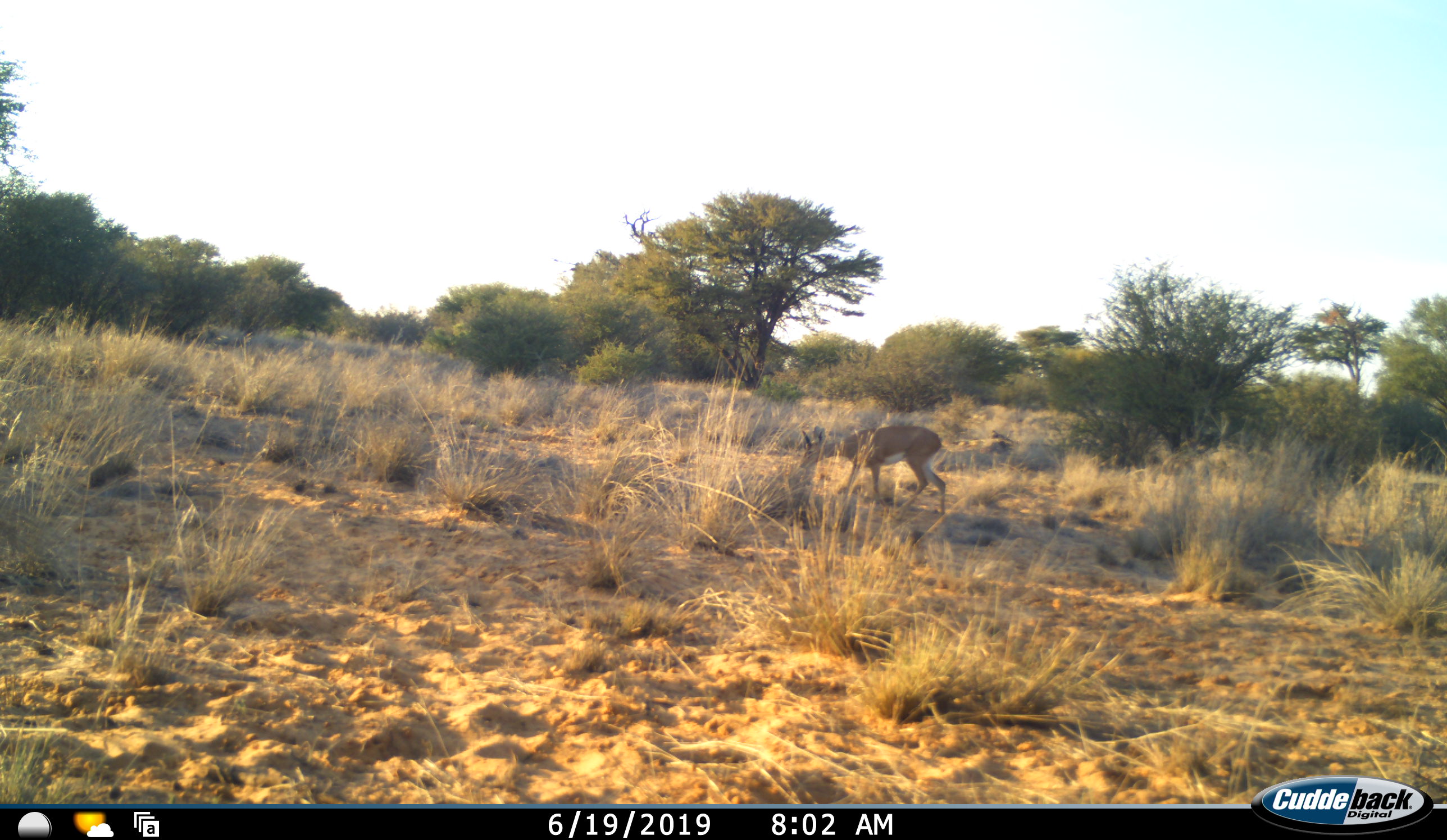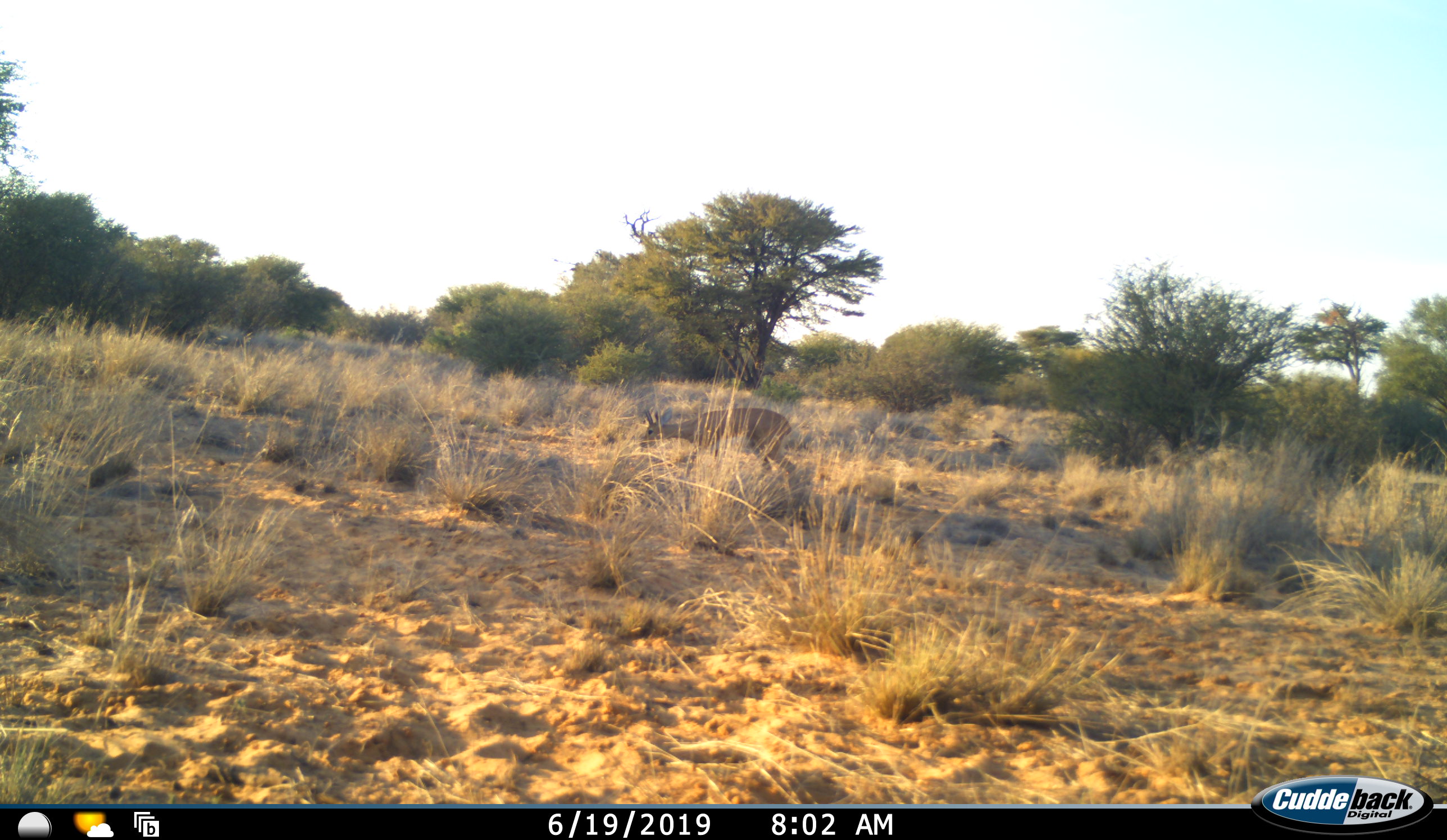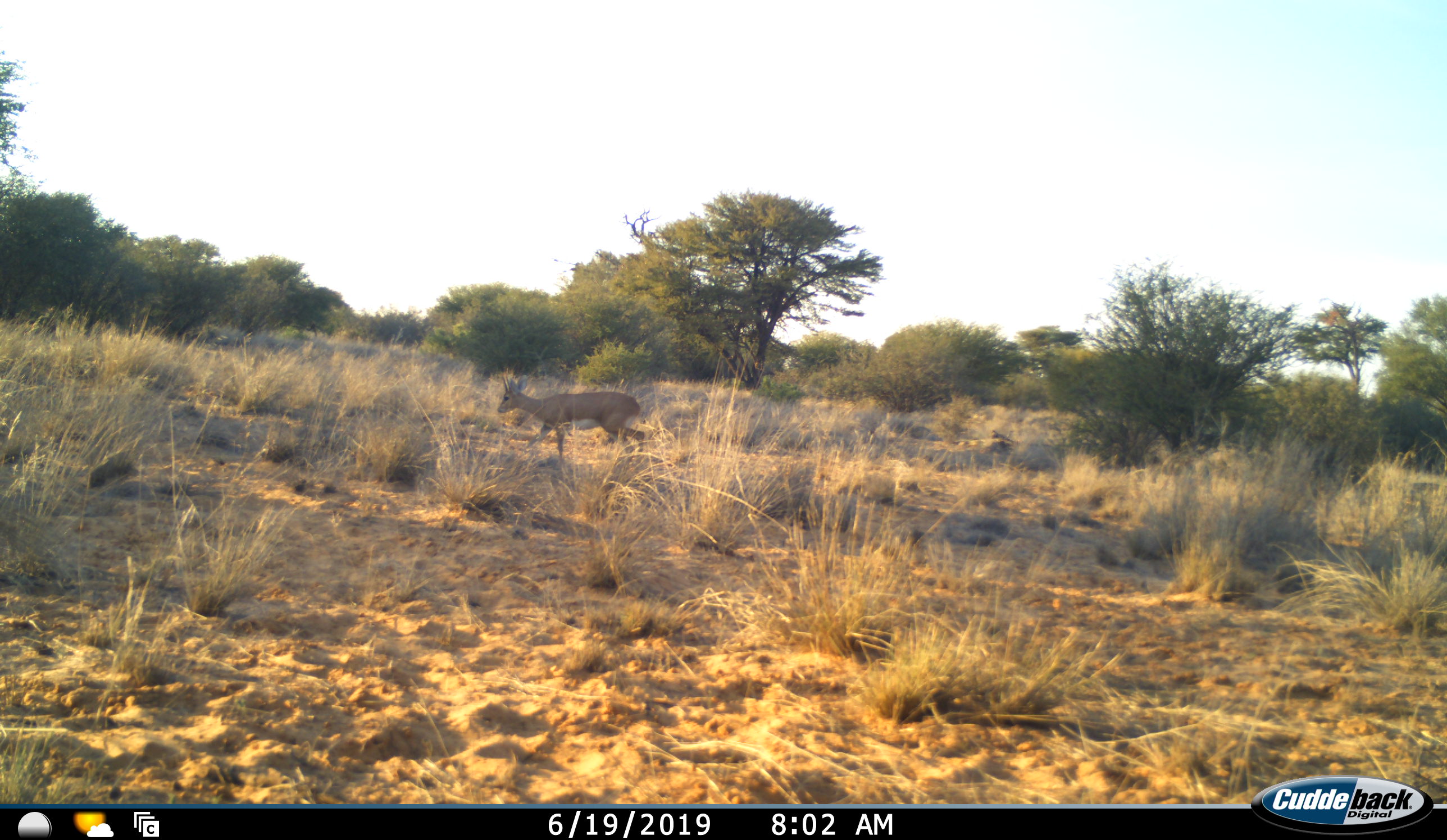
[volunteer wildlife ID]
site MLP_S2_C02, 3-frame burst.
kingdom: Animalia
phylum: Chordata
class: Mammalia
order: Artiodactyla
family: Bovidae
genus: Raphicerus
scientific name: Raphicerus campestris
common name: steenbok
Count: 1.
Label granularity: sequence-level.